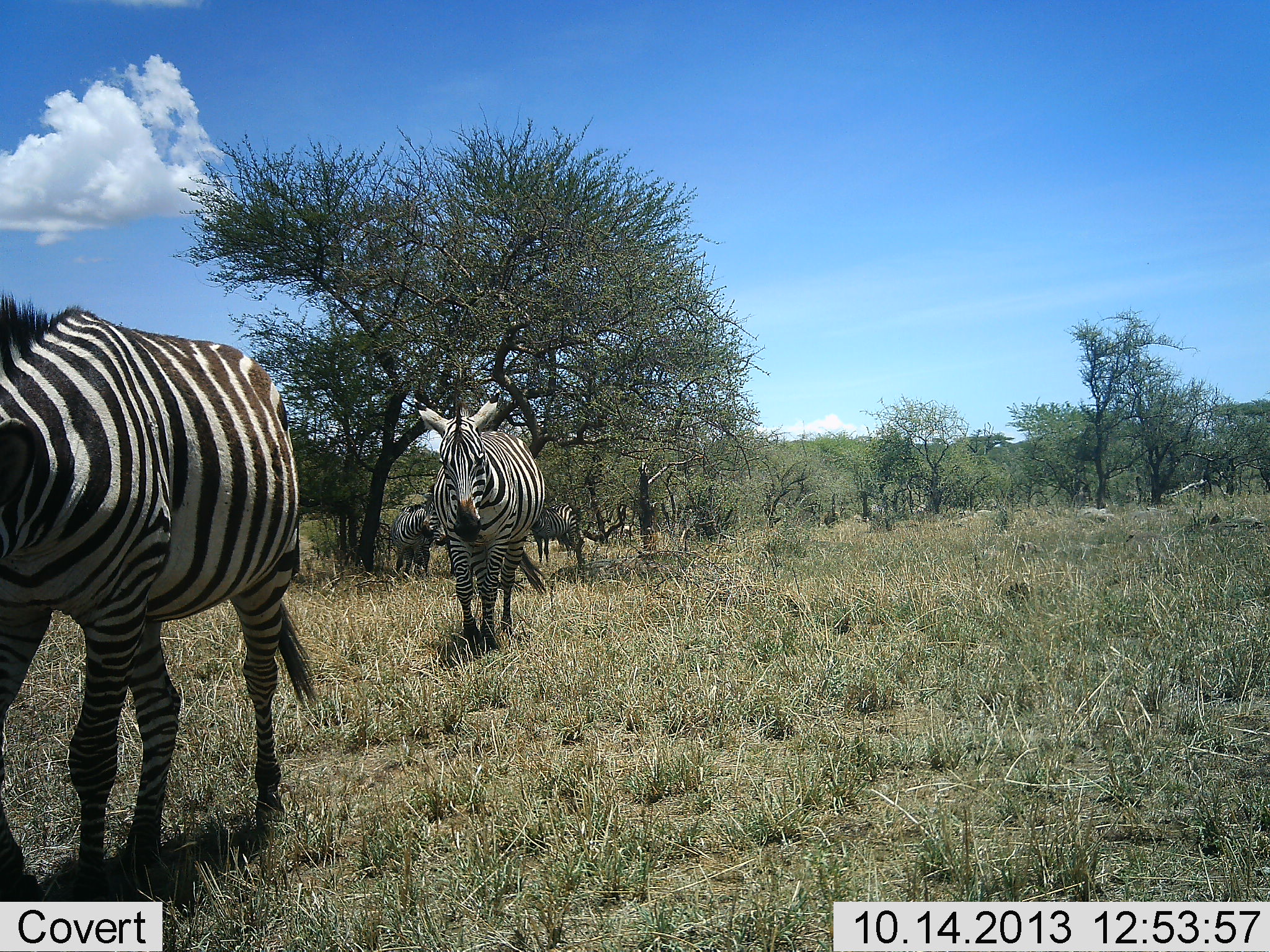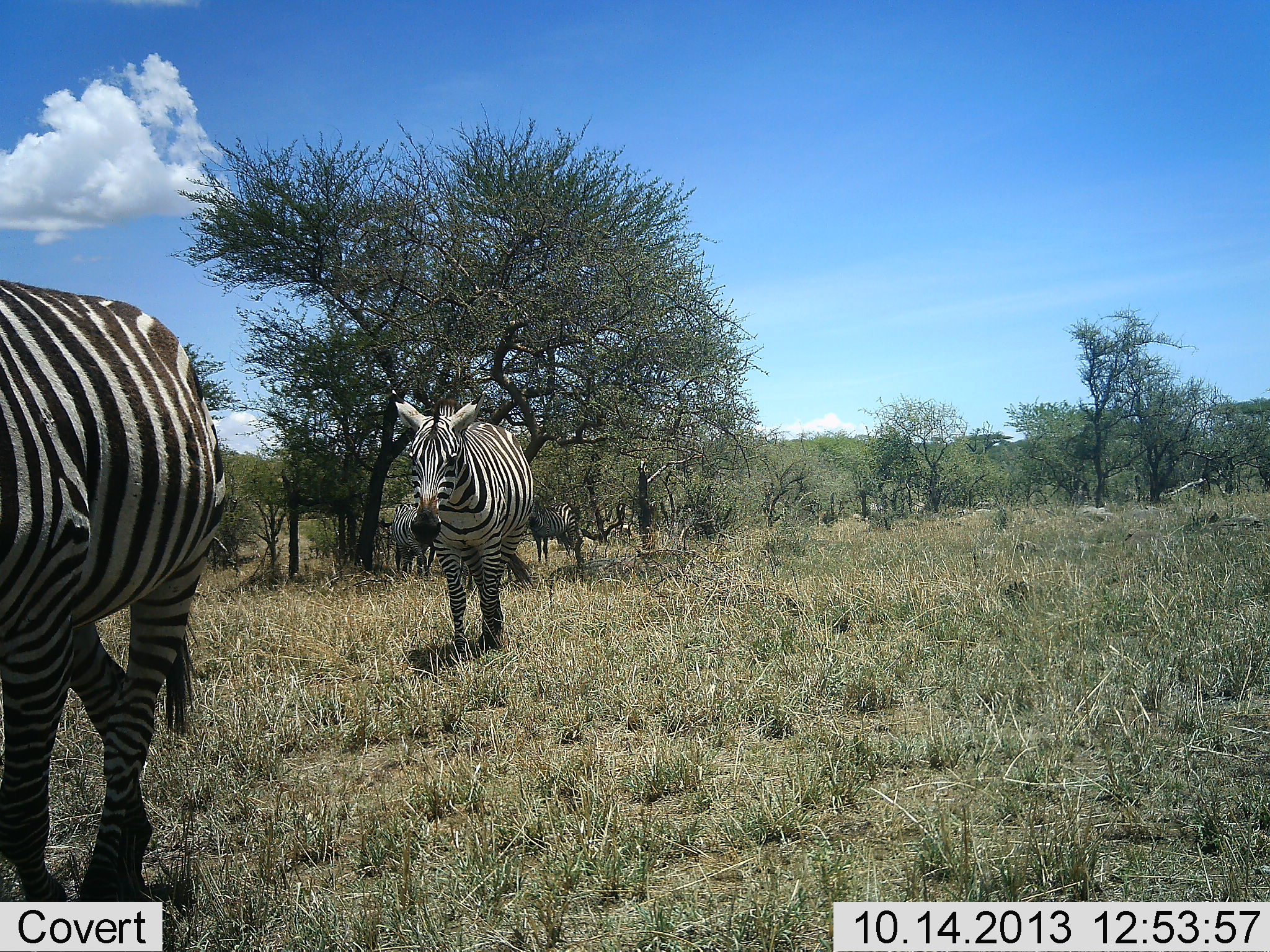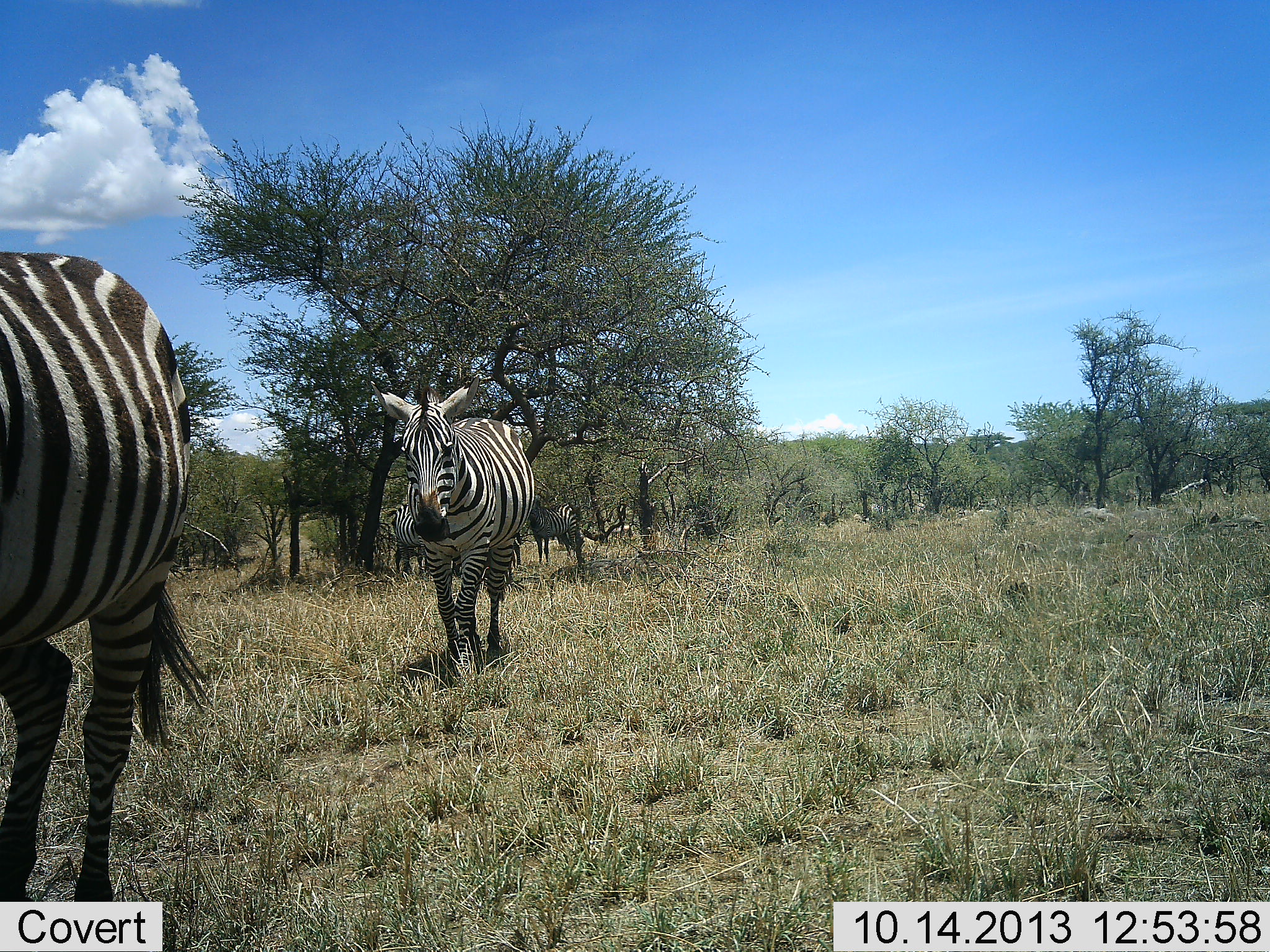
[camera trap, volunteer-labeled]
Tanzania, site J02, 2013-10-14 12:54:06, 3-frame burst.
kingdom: Animalia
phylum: Chordata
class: Mammalia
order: Perissodactyla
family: Equidae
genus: Equus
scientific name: Equus quagga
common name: plains zebra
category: zebra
Zebra (plains zebra) (Equus quagga), count 4. Behavior (volunteer vote fractions): standing 50%, resting 0%, moving 90%, interacting 0%. Young present (vote fraction): 0%. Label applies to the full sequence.